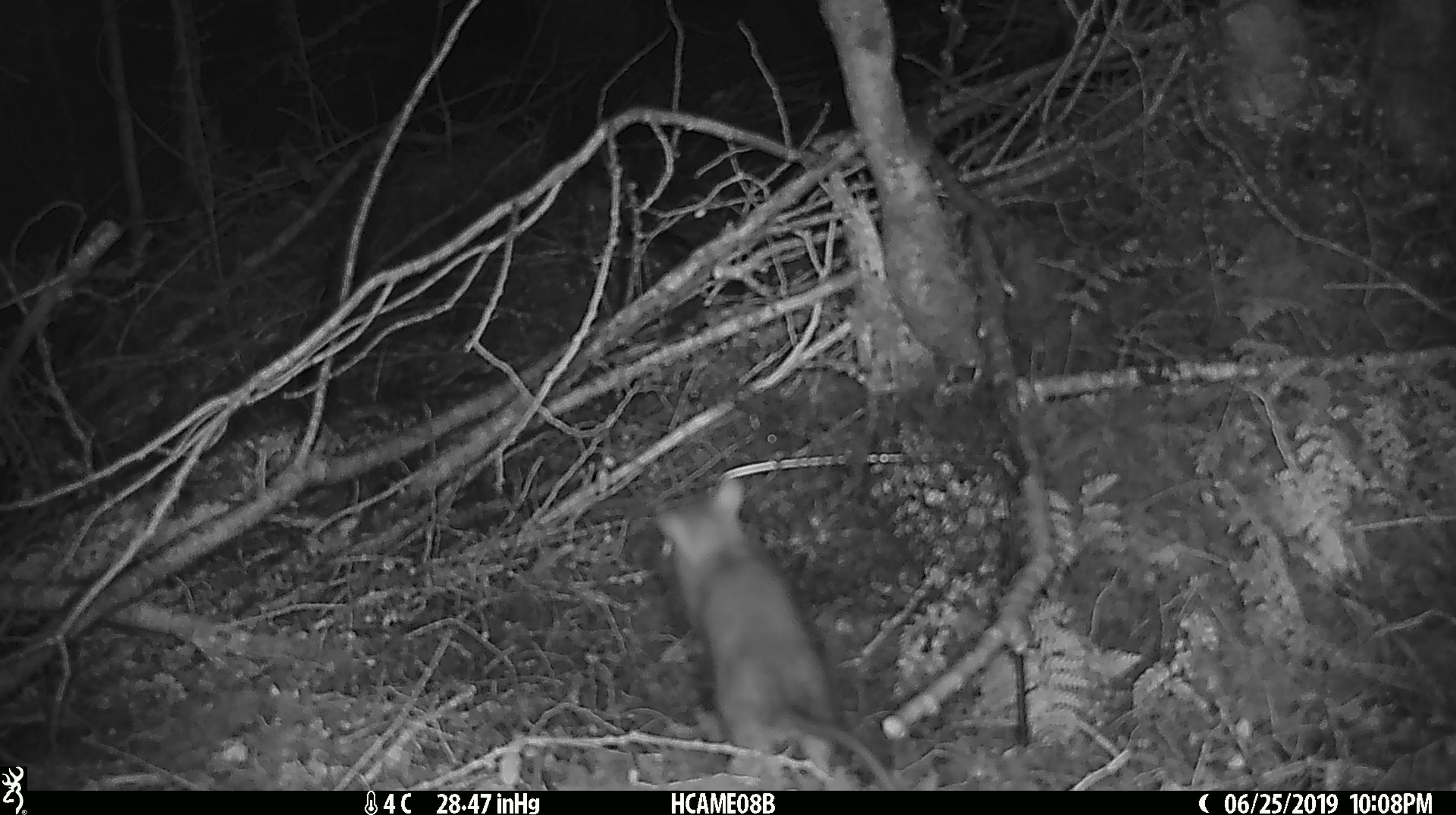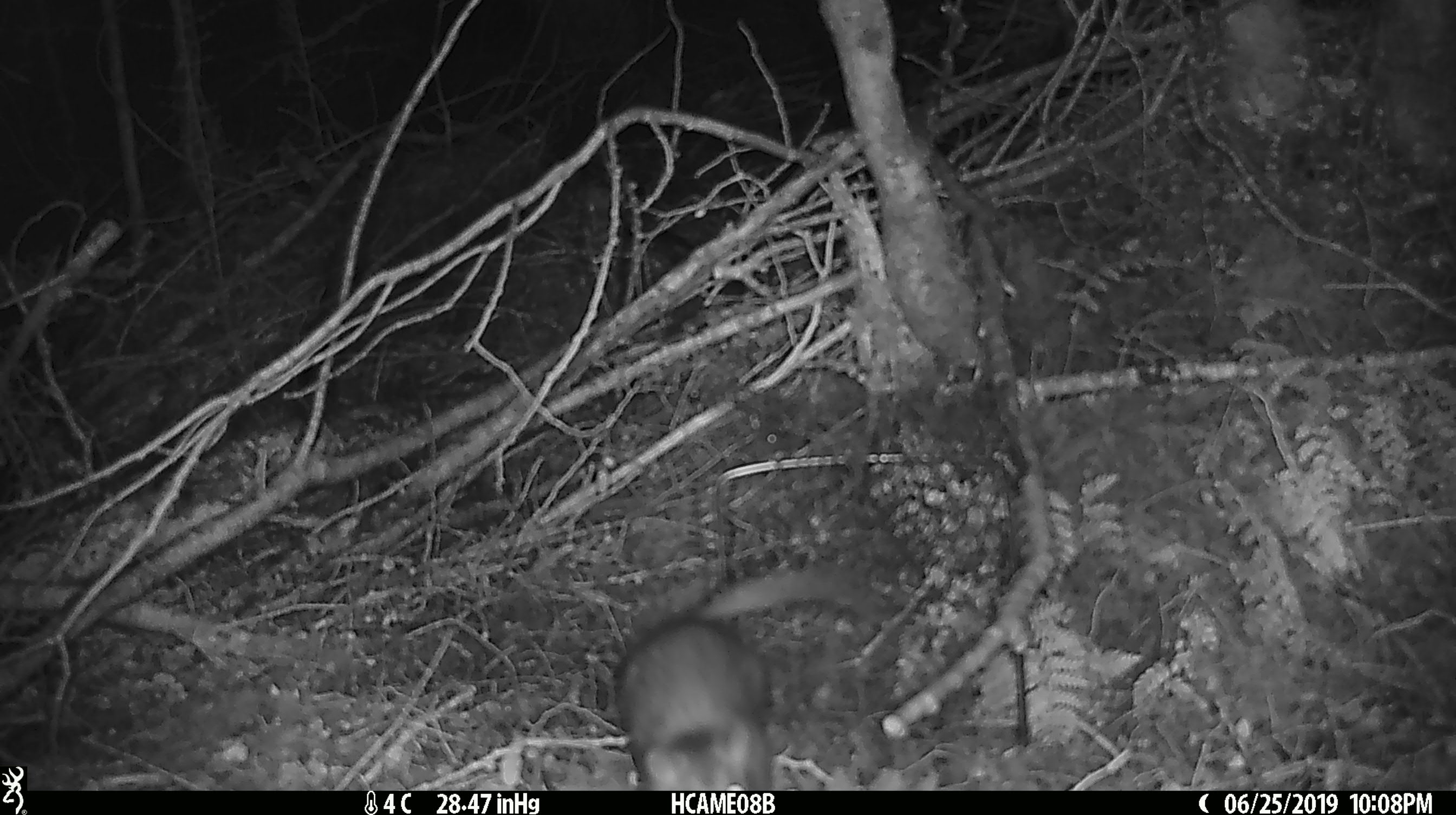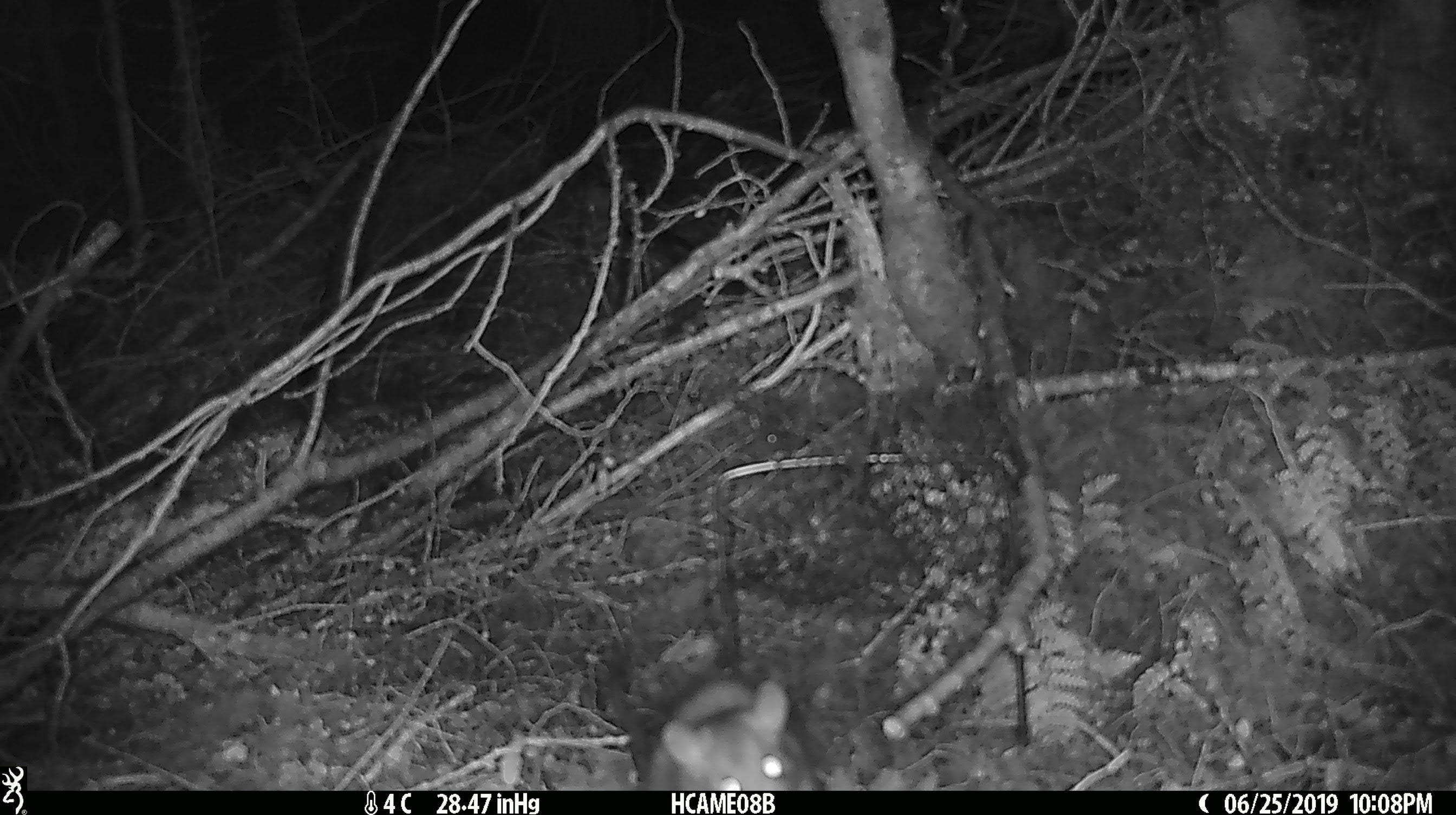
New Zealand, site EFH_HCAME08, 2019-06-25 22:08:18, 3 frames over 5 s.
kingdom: Animalia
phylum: Chordata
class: Mammalia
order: Rodentia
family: Muridae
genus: Rattus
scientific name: Rattus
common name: rat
Rat (Rattus).